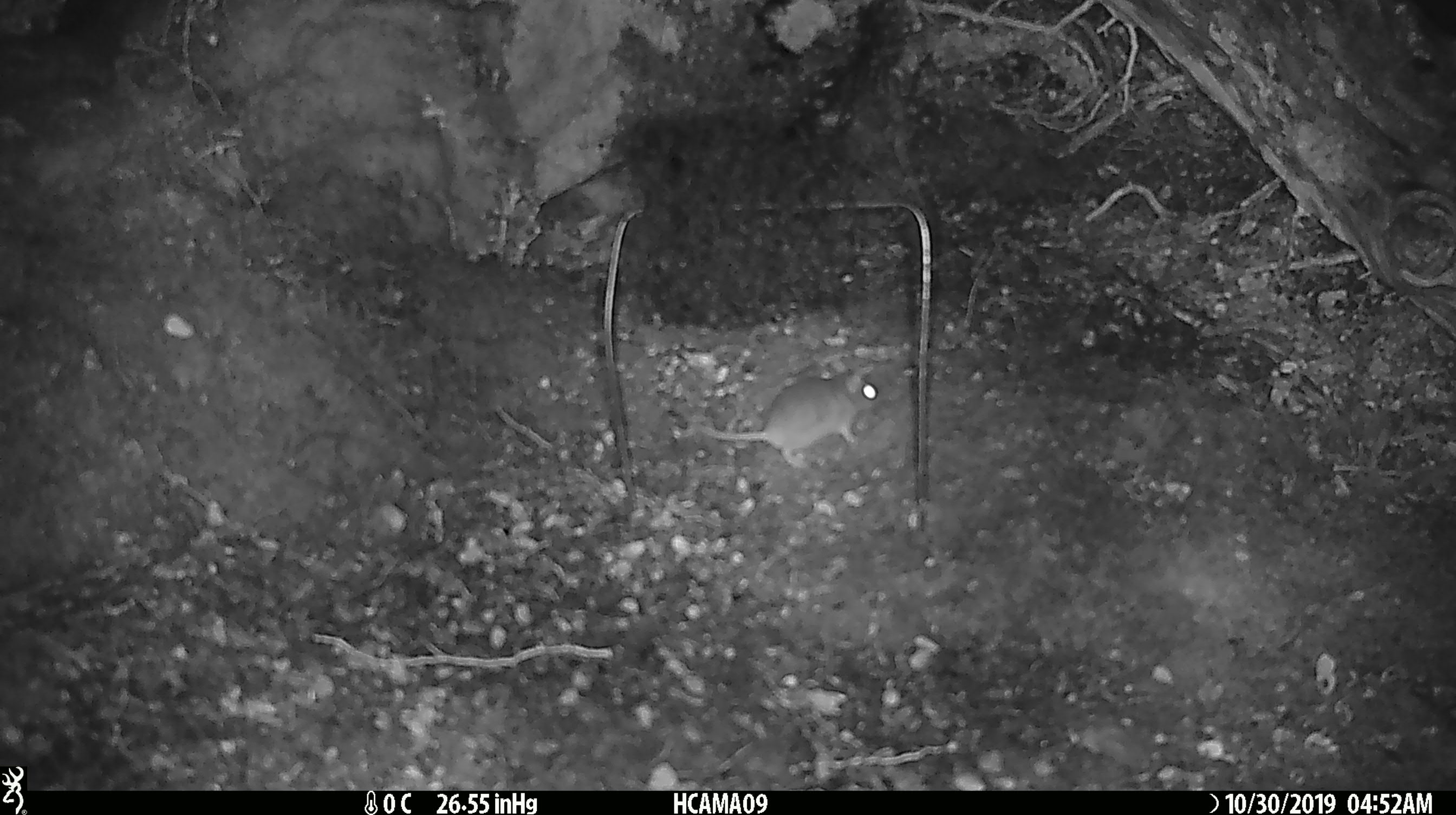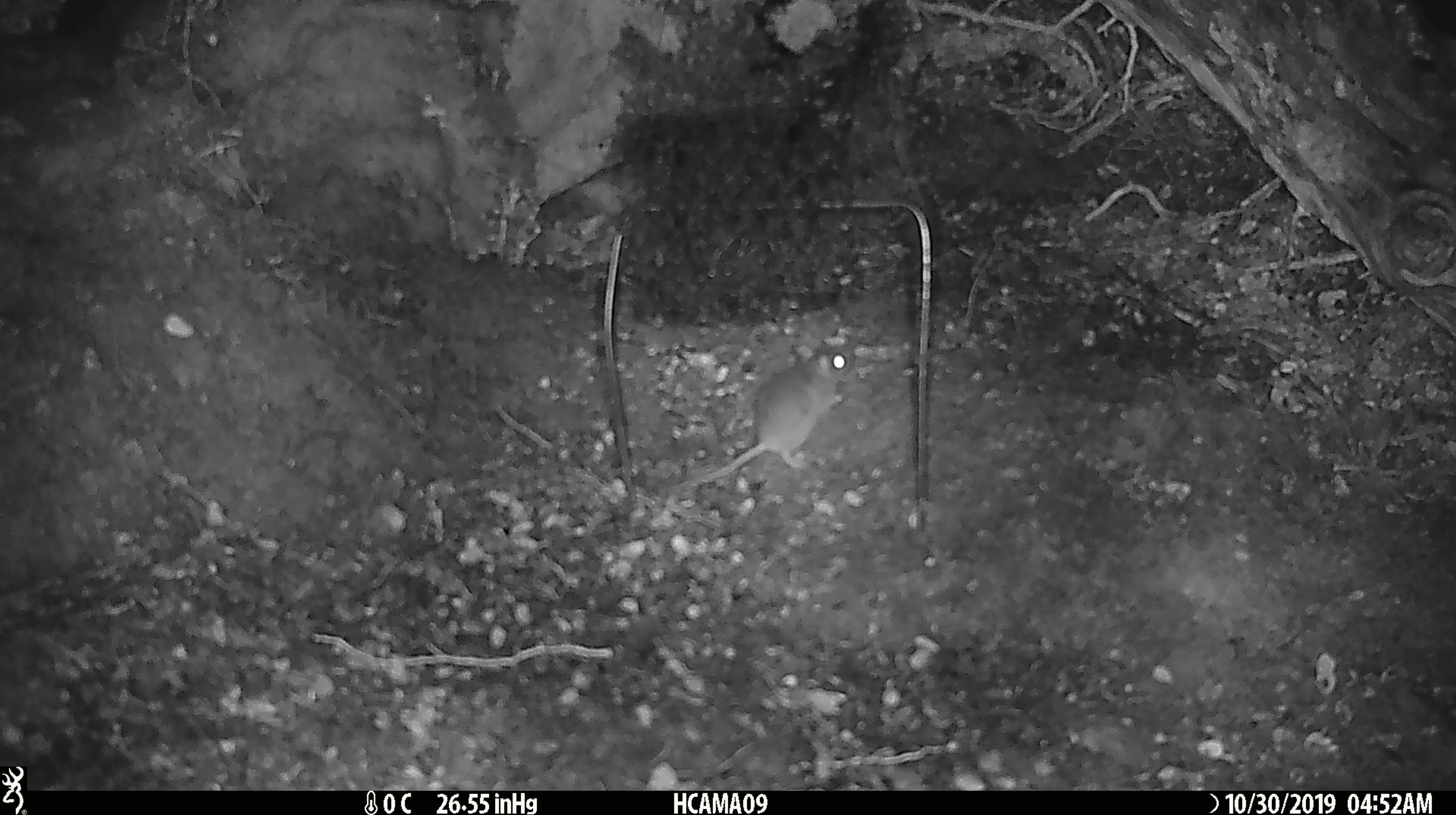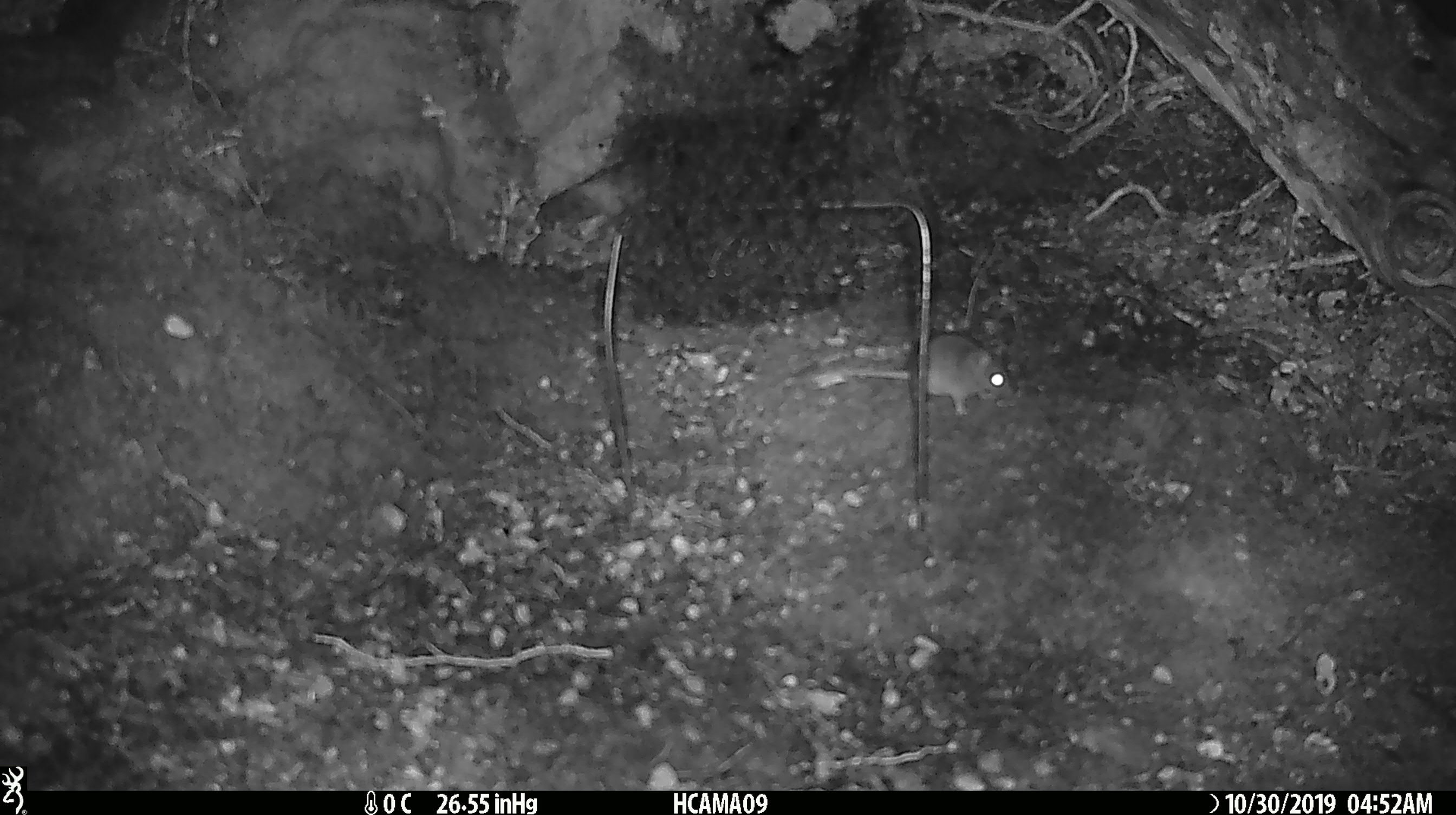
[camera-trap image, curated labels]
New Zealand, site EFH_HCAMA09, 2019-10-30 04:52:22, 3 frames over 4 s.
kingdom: Animalia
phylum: Chordata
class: Mammalia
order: Rodentia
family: Muridae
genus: Mus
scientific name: Mus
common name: mouse